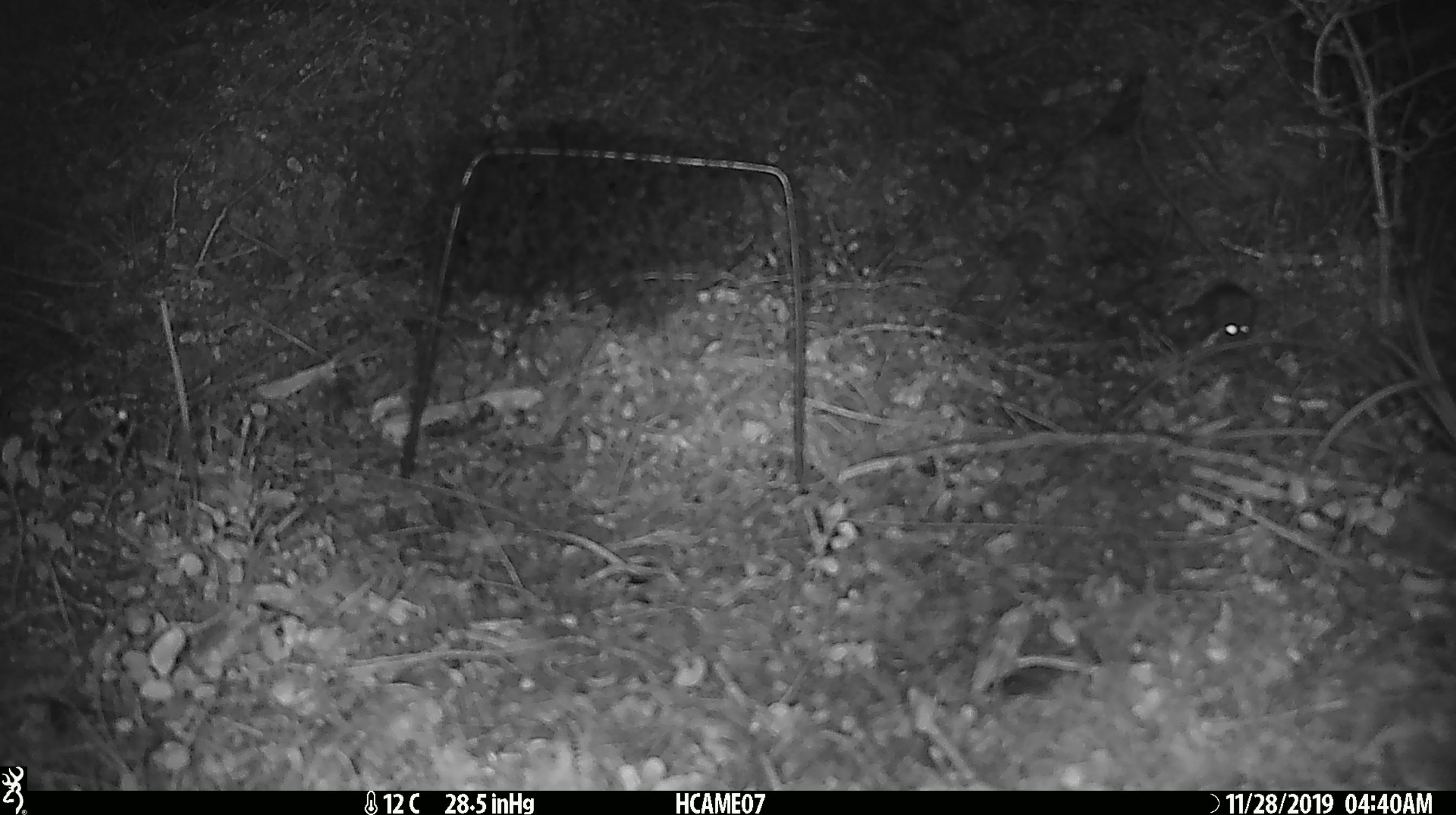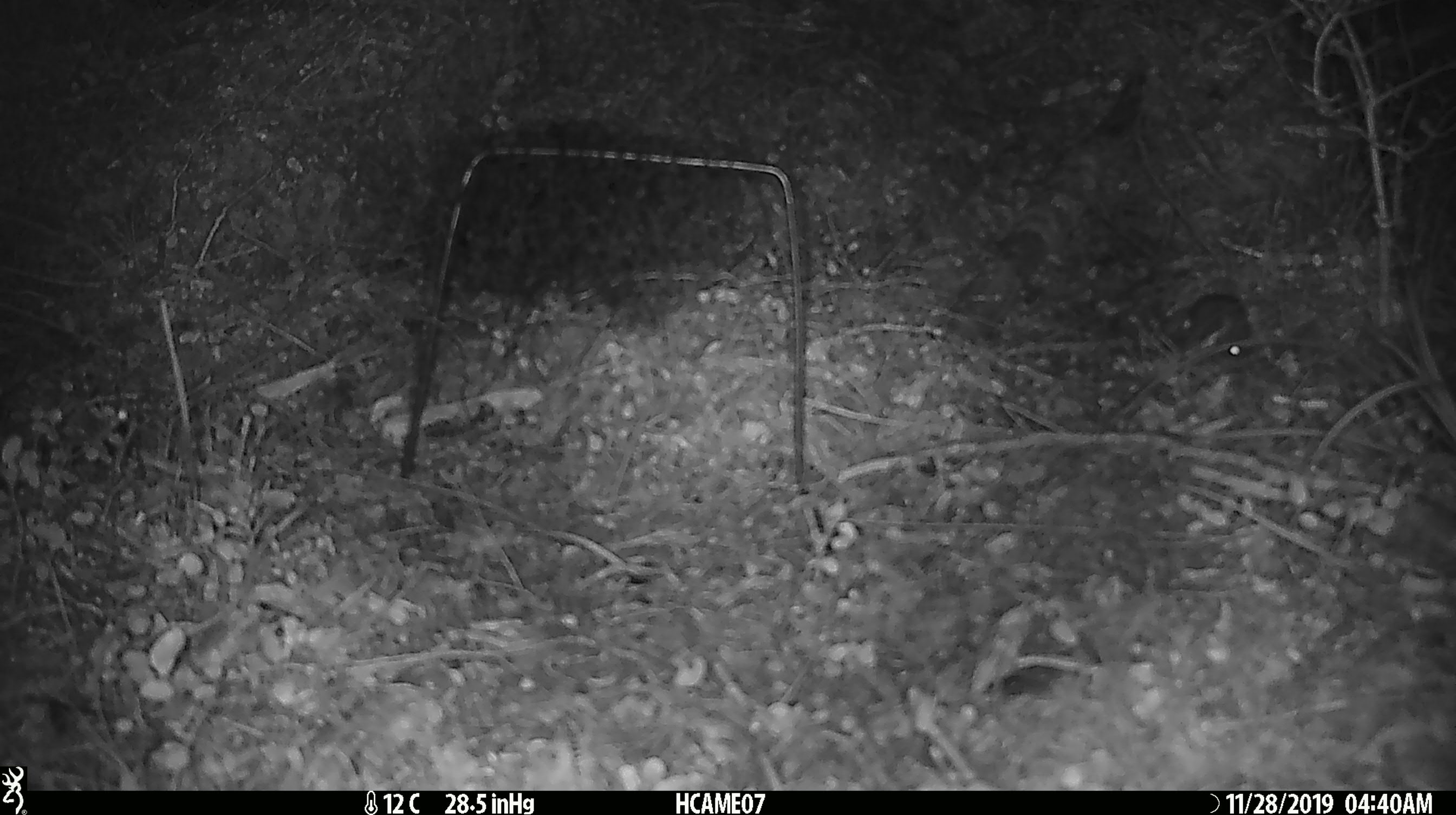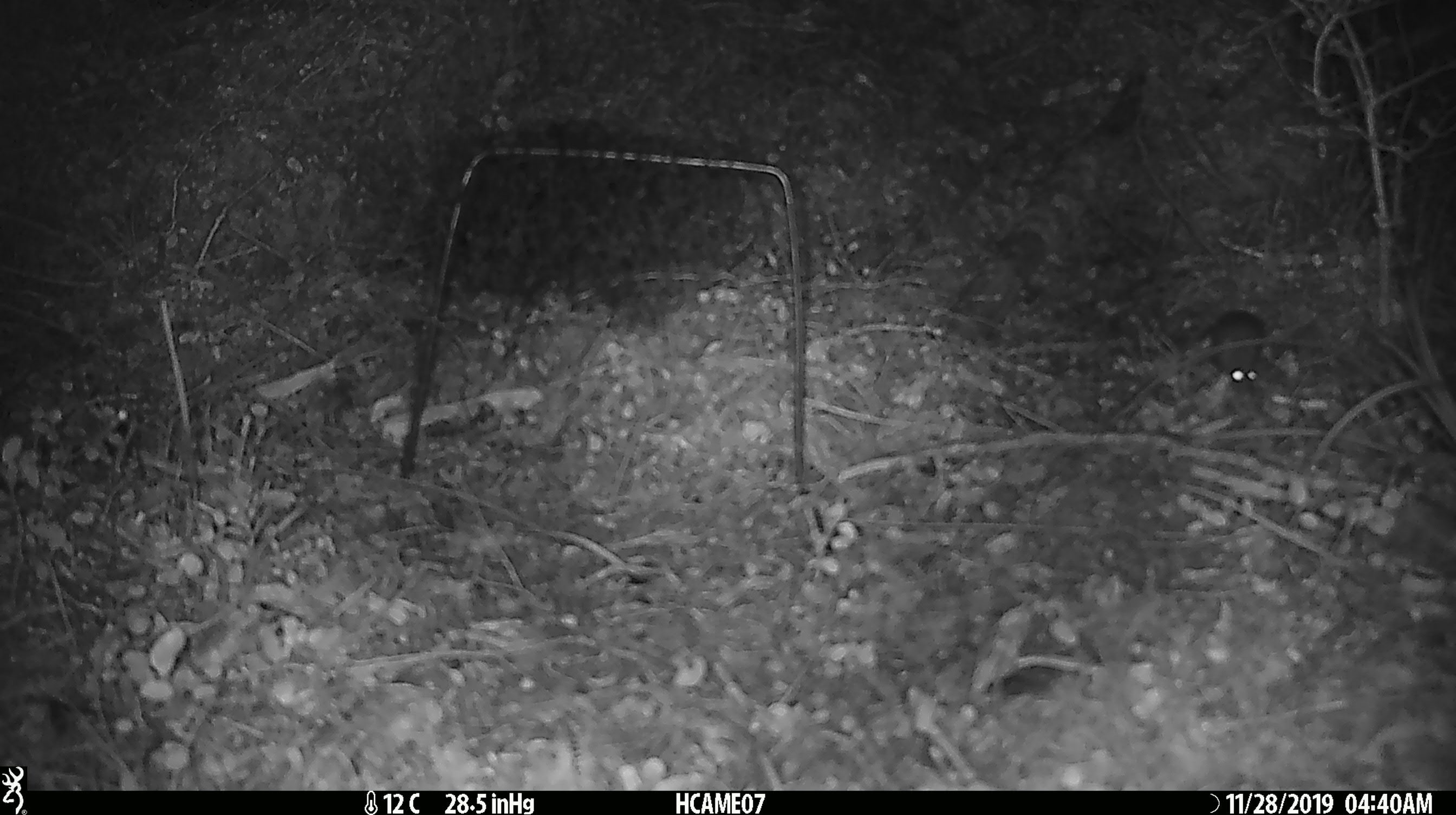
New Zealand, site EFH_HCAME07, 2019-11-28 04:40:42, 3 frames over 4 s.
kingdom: Animalia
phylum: Chordata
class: Mammalia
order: Rodentia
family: Muridae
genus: Mus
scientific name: Mus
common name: mouse